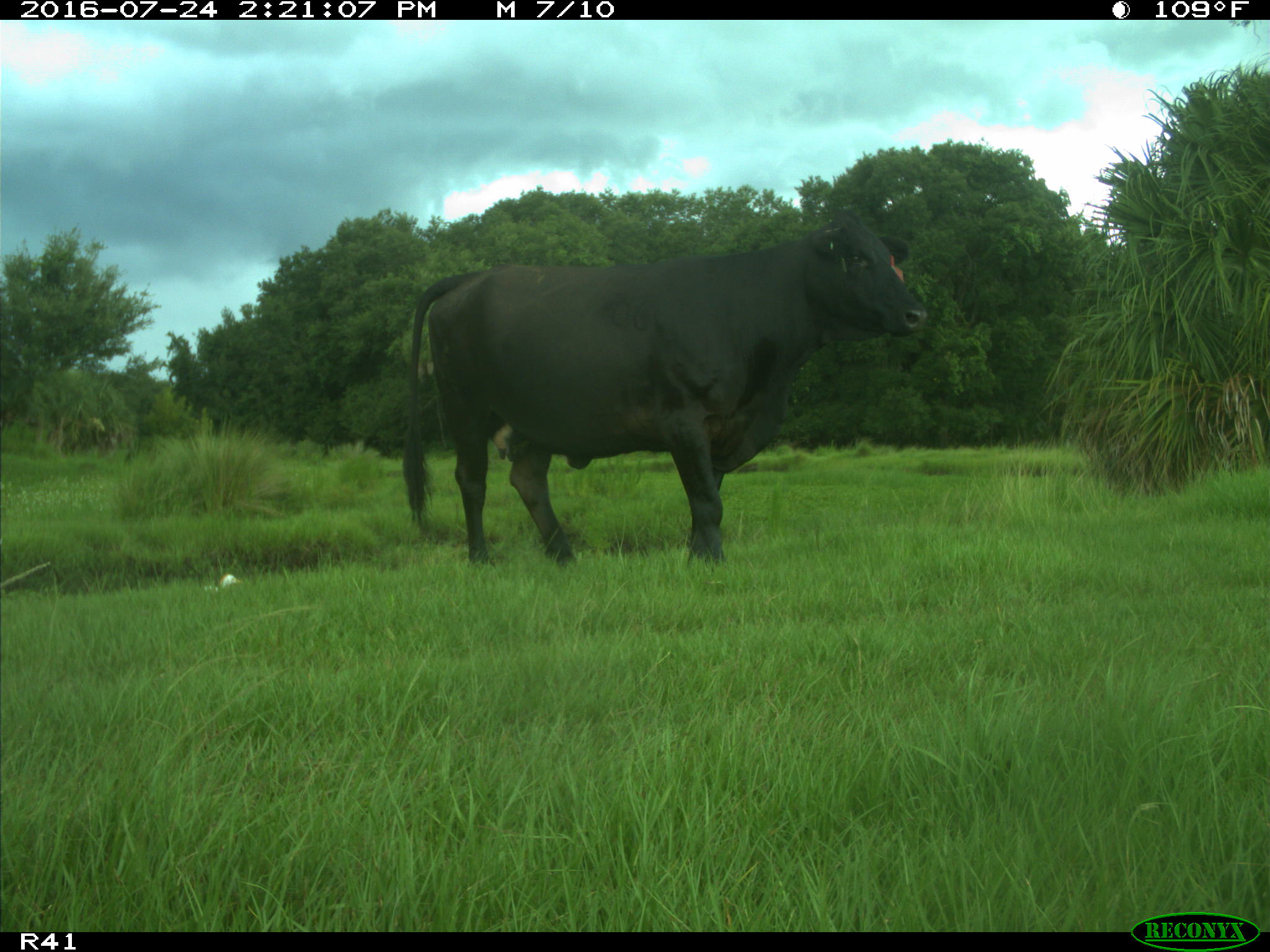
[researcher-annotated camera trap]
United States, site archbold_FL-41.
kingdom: Animalia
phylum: Chordata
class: Mammalia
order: Artiodactyla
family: Bovidae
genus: Bos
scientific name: Bos taurus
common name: domestic cow